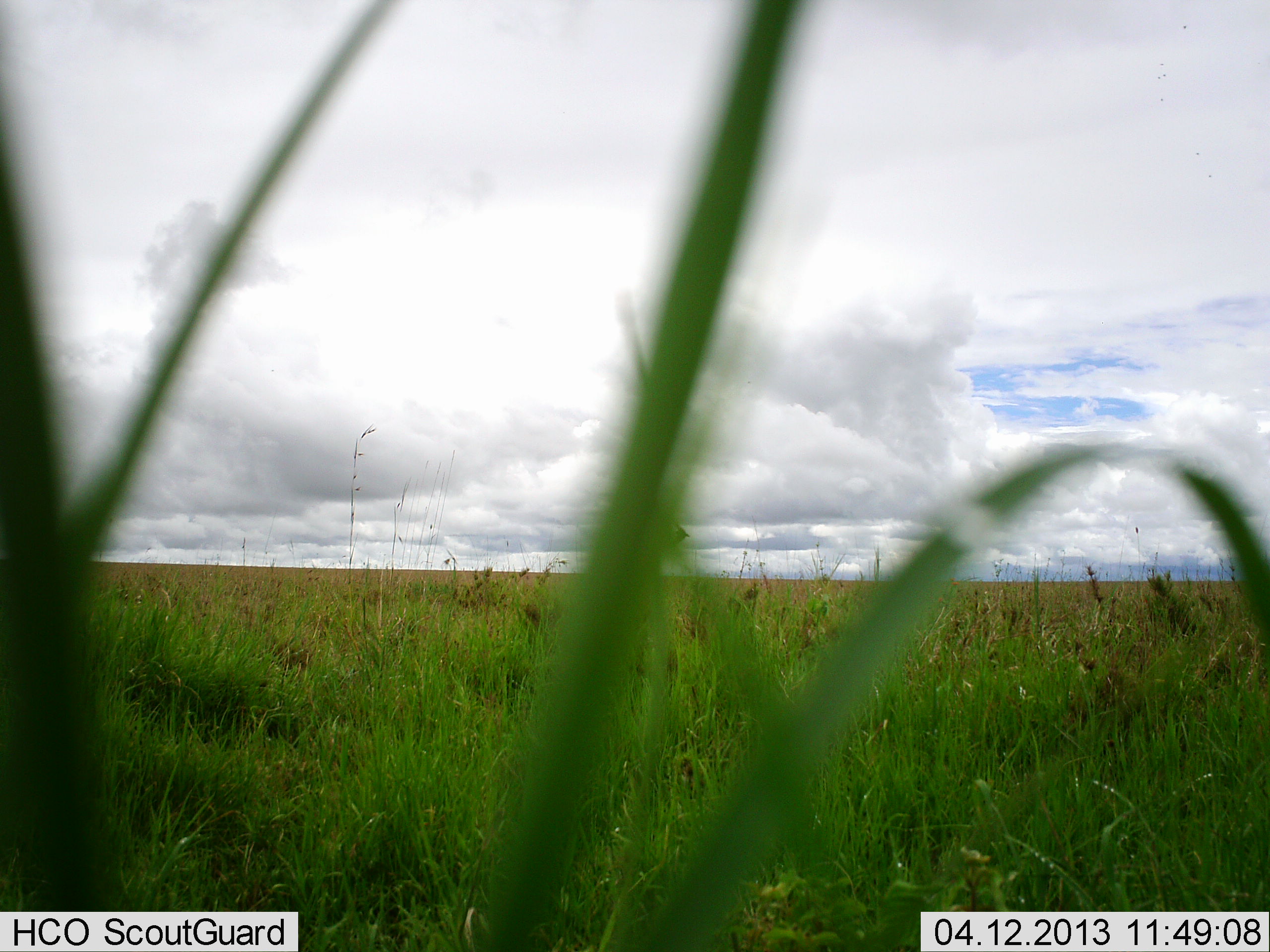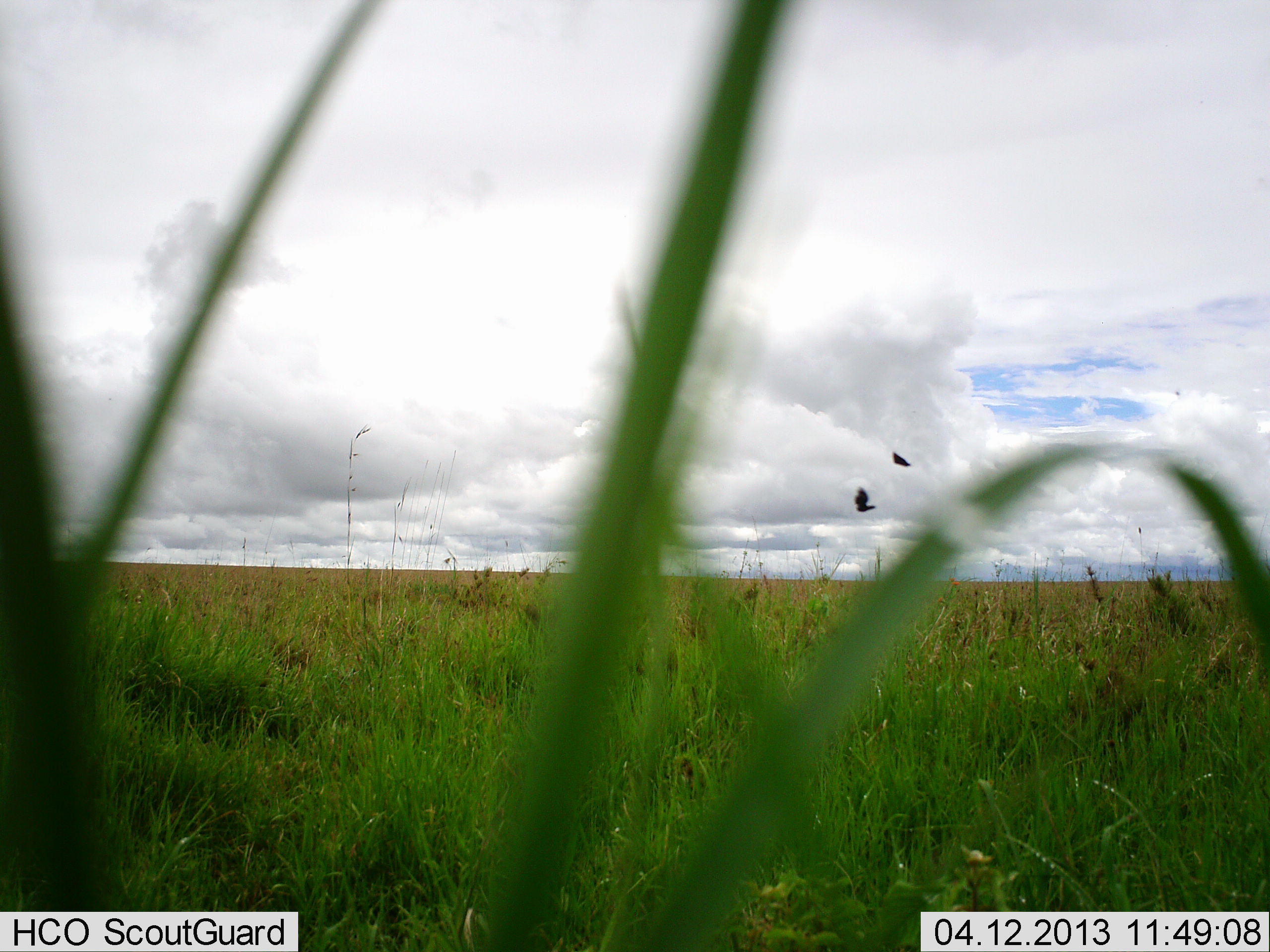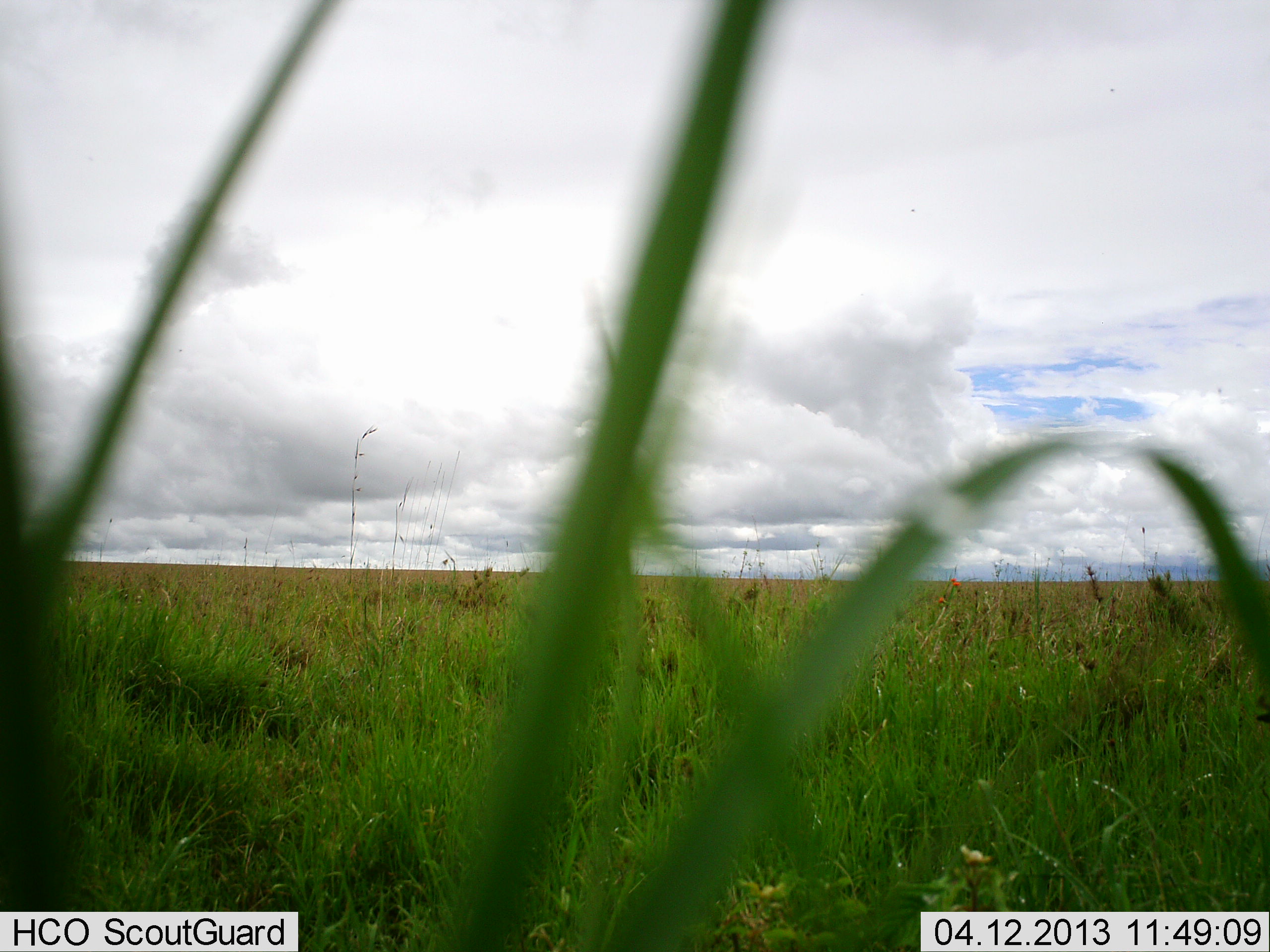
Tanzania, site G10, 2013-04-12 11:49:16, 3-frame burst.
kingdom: Animalia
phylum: Chordata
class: Aves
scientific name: Aves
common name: bird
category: otherbird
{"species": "otherbird (bird) (Aves)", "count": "2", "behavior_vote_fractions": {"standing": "0%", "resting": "0%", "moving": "96%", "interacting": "8%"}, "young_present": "0%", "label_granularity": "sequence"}